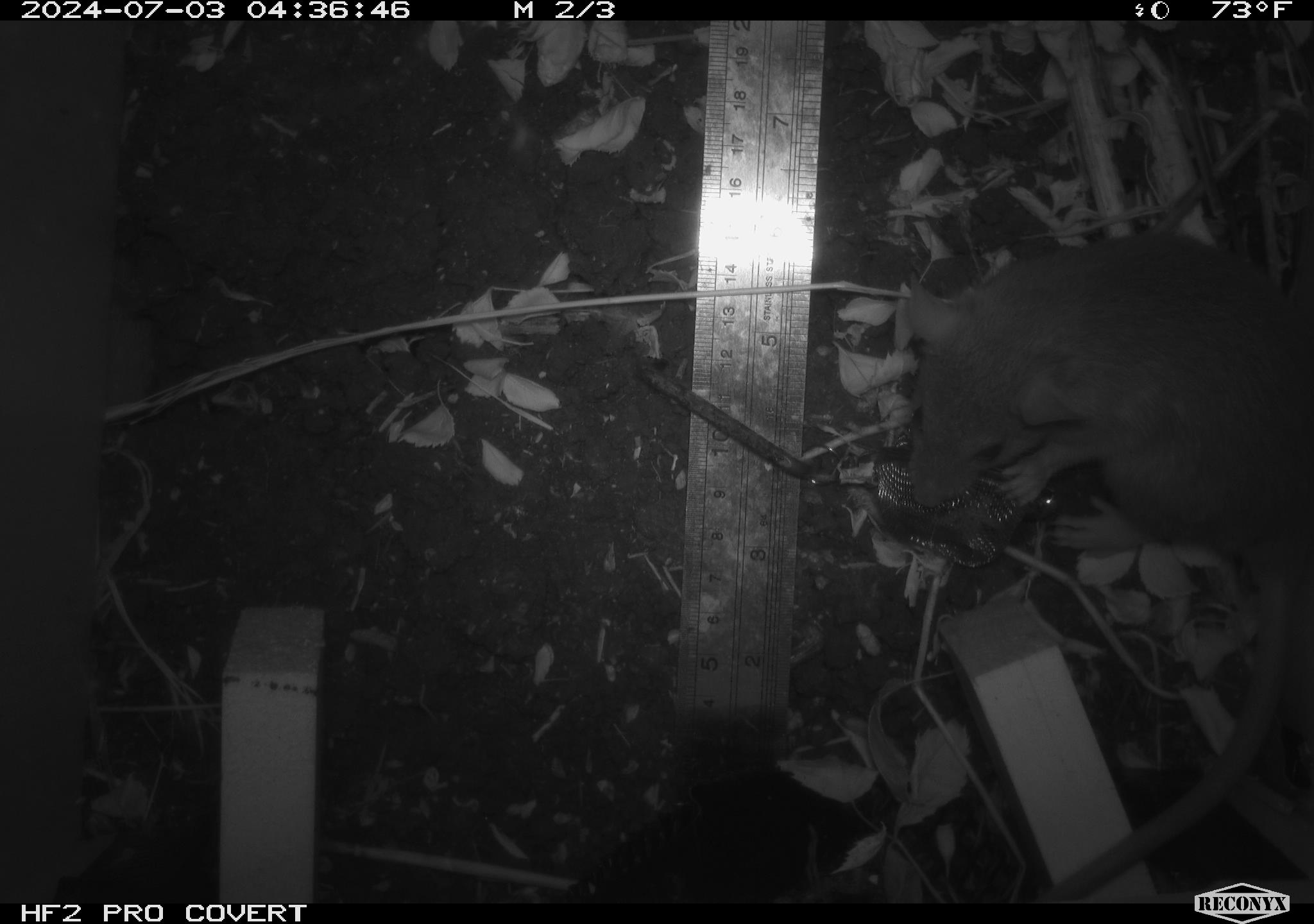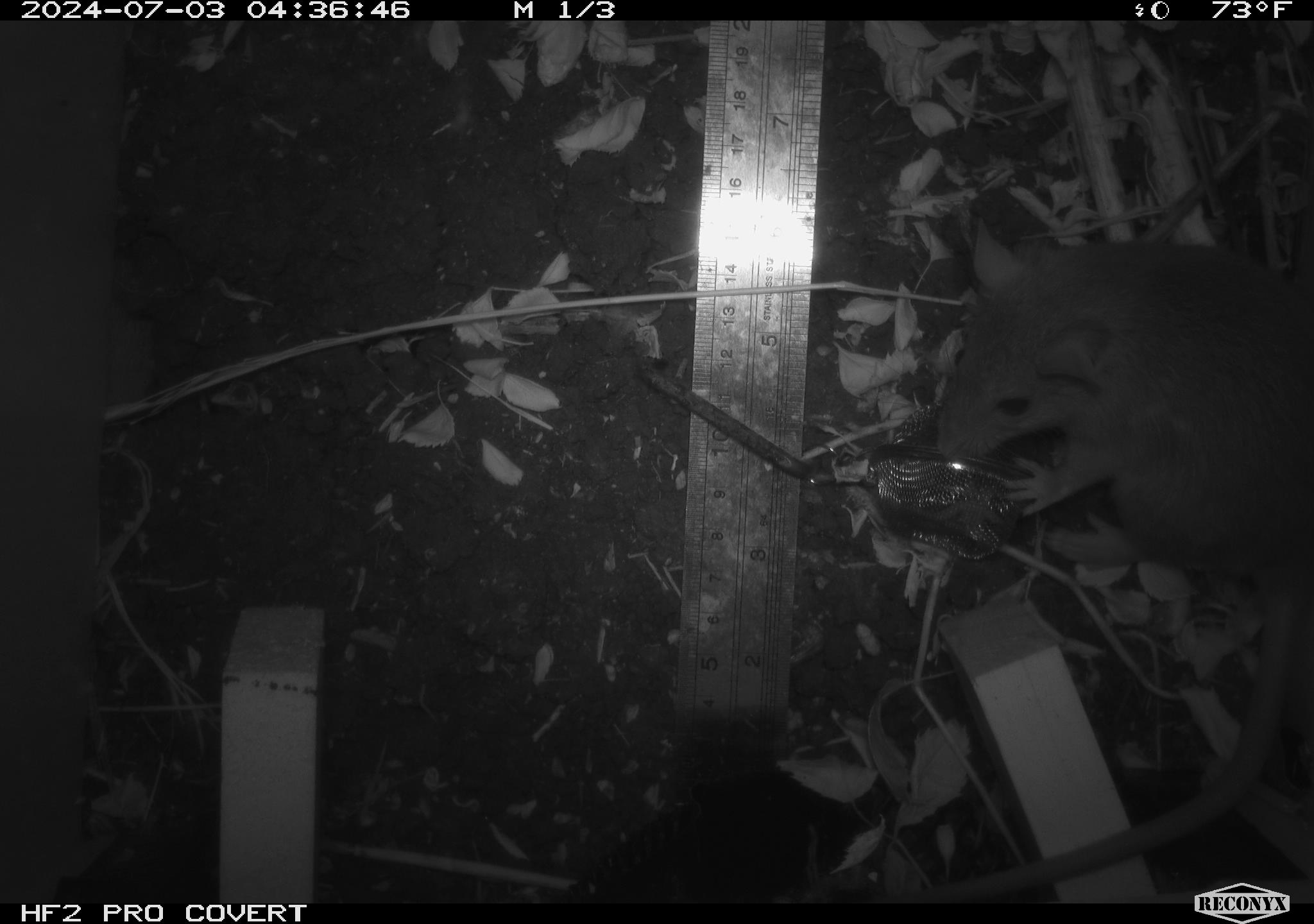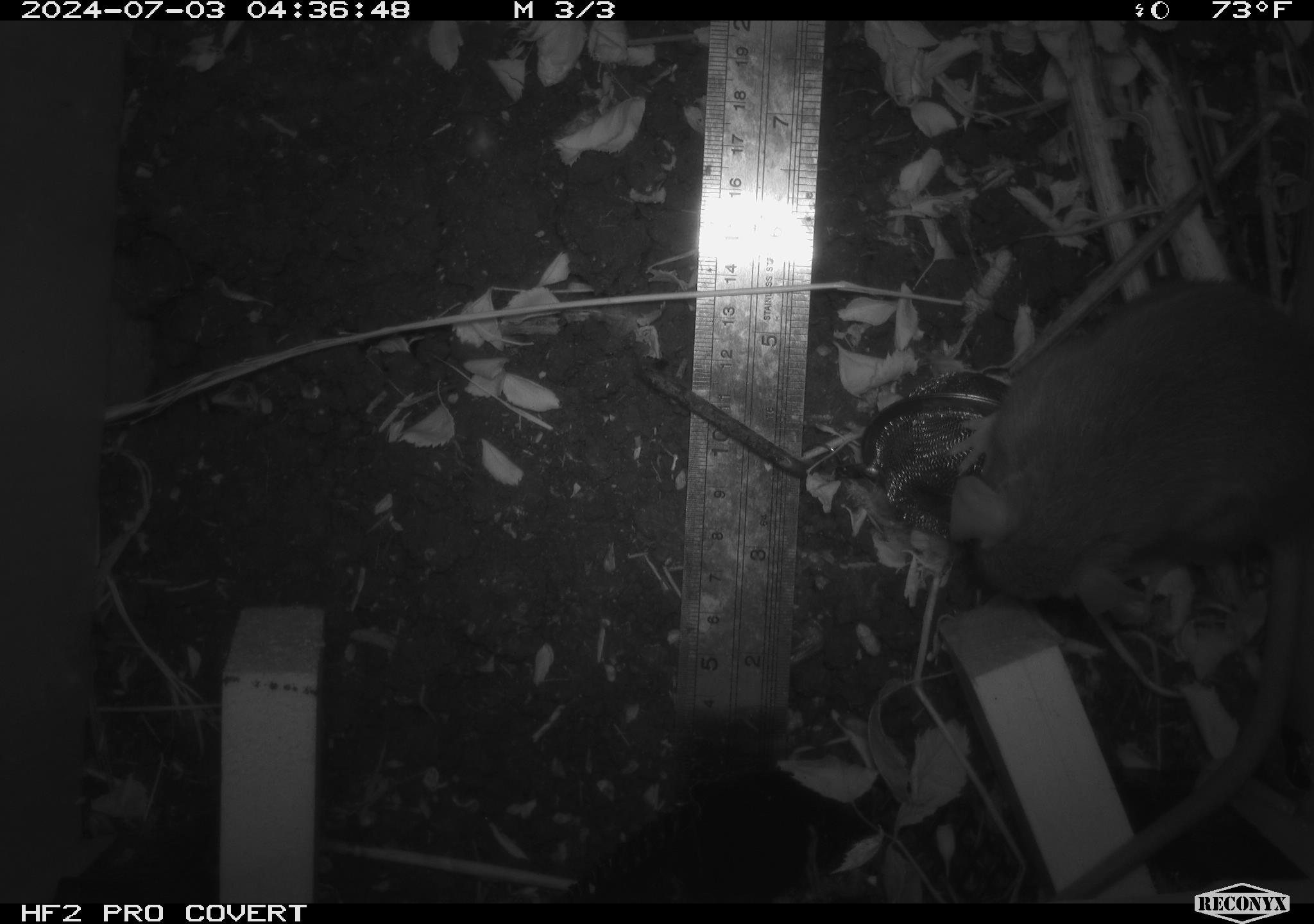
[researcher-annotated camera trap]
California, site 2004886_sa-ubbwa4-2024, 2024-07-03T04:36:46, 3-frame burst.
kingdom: Animalia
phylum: Chordata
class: Mammalia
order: Rodentia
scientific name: Rodentia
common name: woodrat or rat or mouse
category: woodrat or rat or mouse species